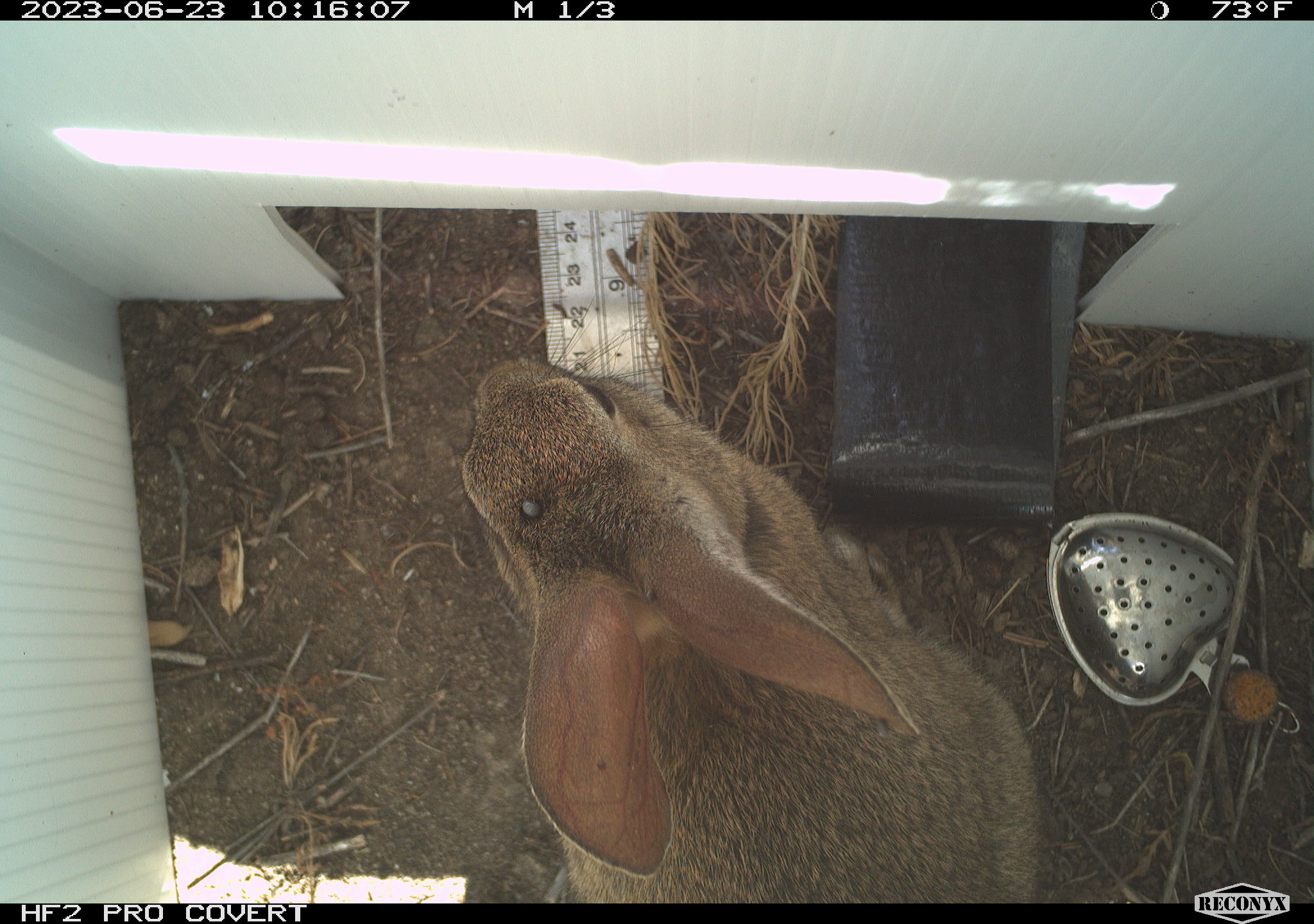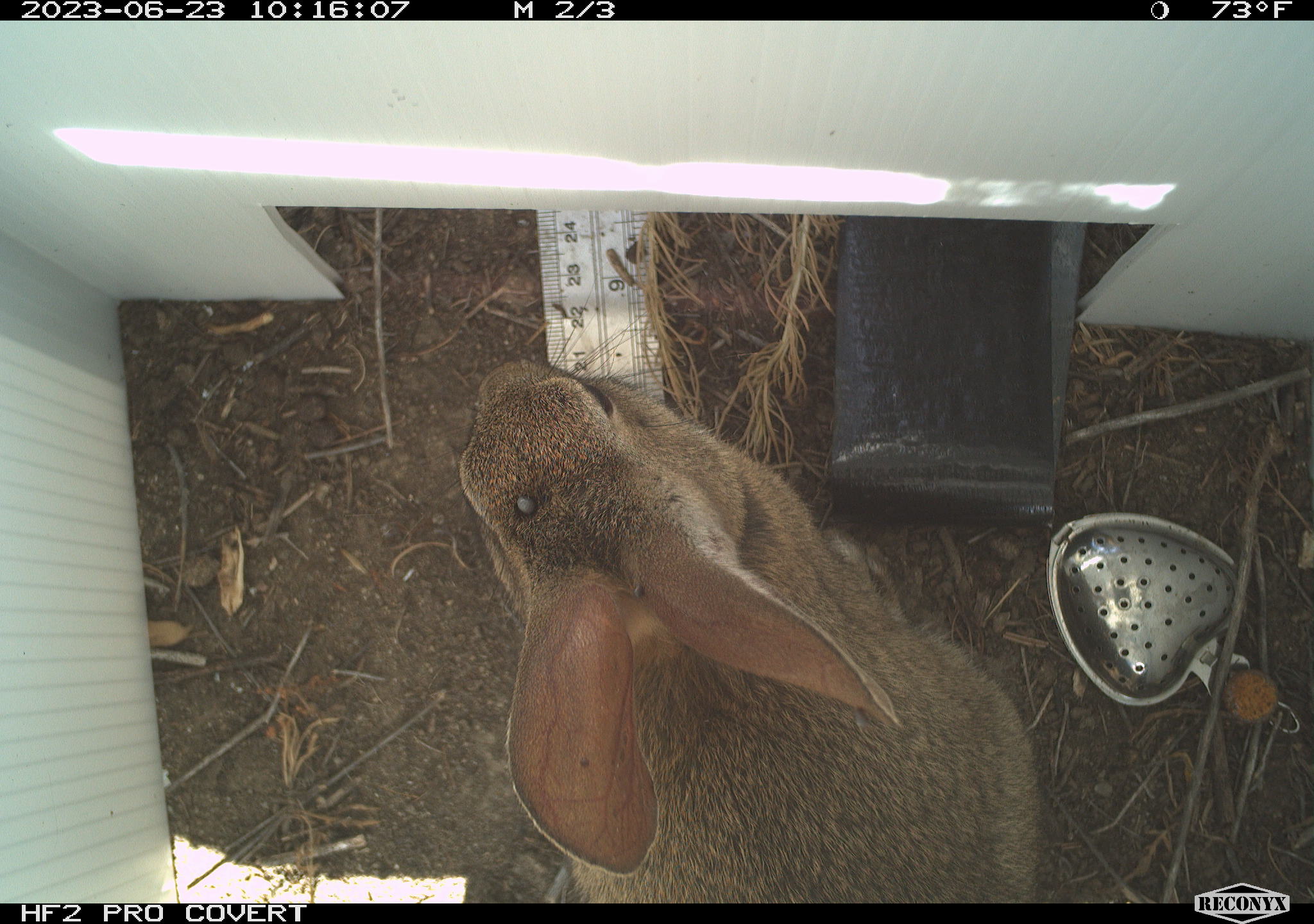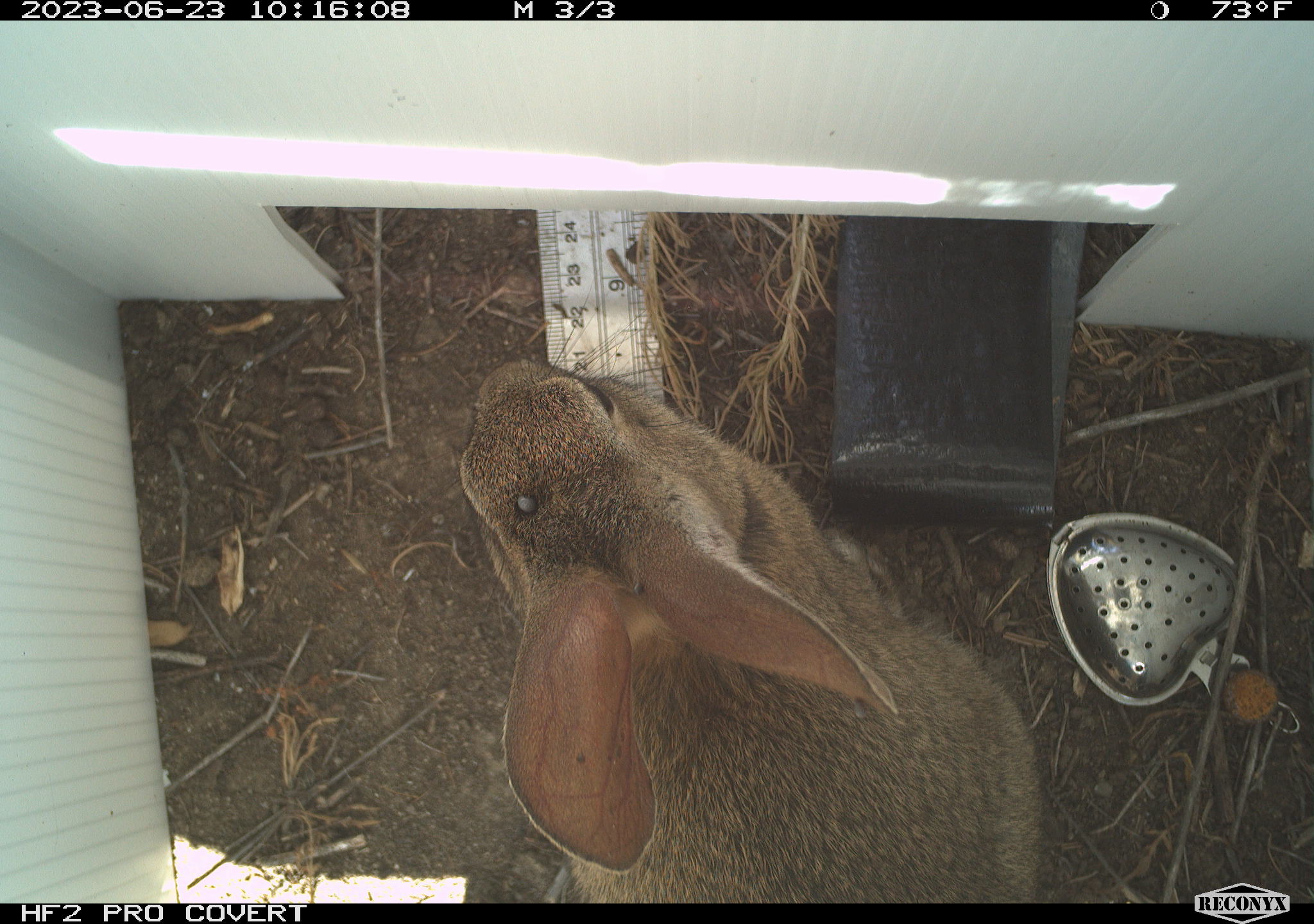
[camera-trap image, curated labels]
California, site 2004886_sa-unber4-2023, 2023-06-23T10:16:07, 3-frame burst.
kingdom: Animalia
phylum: Chordata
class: Mammalia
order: Lagomorpha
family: Leporidae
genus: Sylvilagus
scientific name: Sylvilagus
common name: cottontail rabbits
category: sylvilagus species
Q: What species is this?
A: Sylvilagus species (cottontail rabbits) (Sylvilagus).